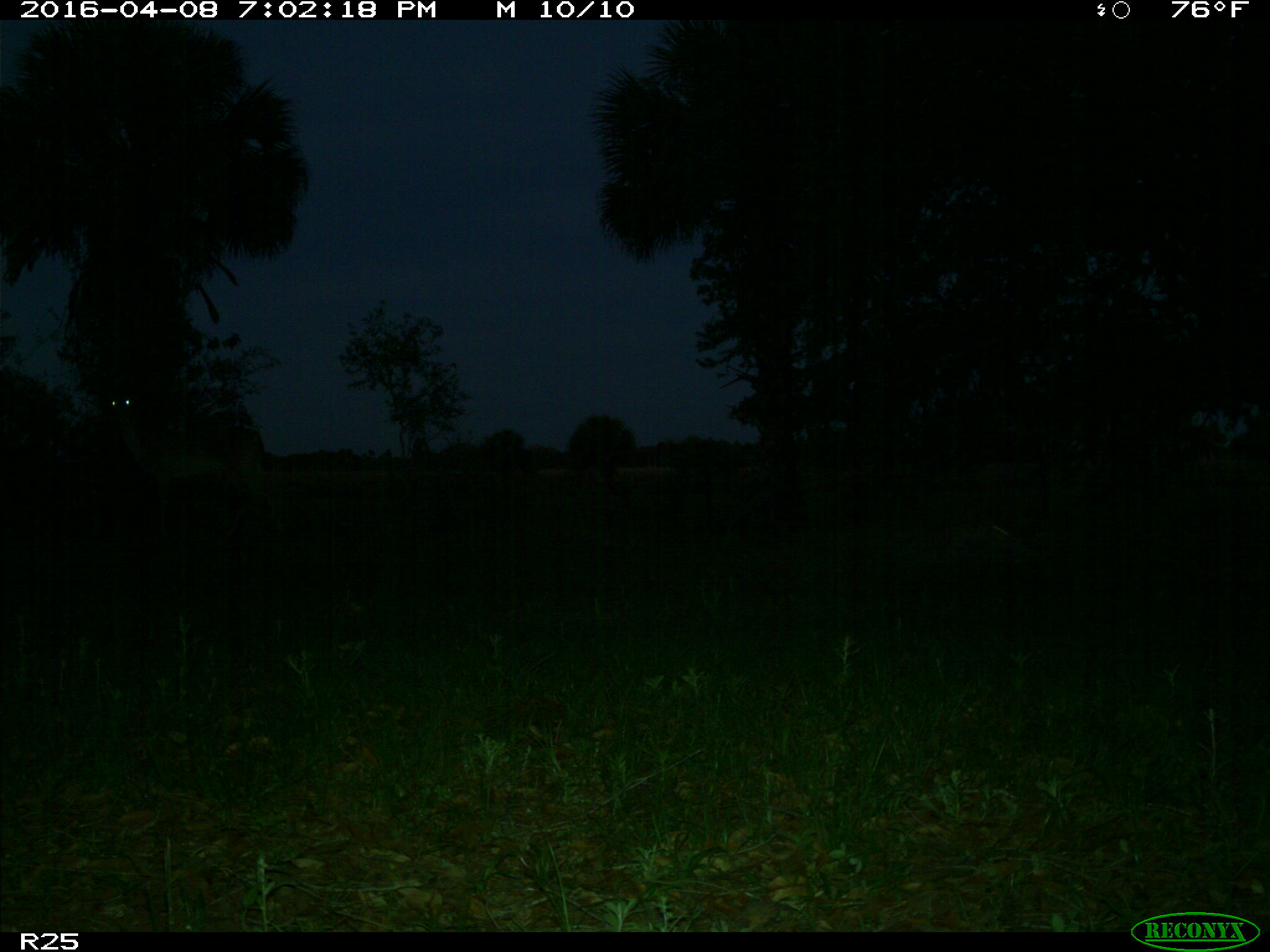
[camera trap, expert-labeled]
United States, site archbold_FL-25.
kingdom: Animalia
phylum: Chordata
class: Mammalia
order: Artiodactyla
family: Cervidae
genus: Odocoileus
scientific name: Odocoileus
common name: deer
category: unidentified deer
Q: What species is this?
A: Unidentified deer (deer) (Odocoileus).